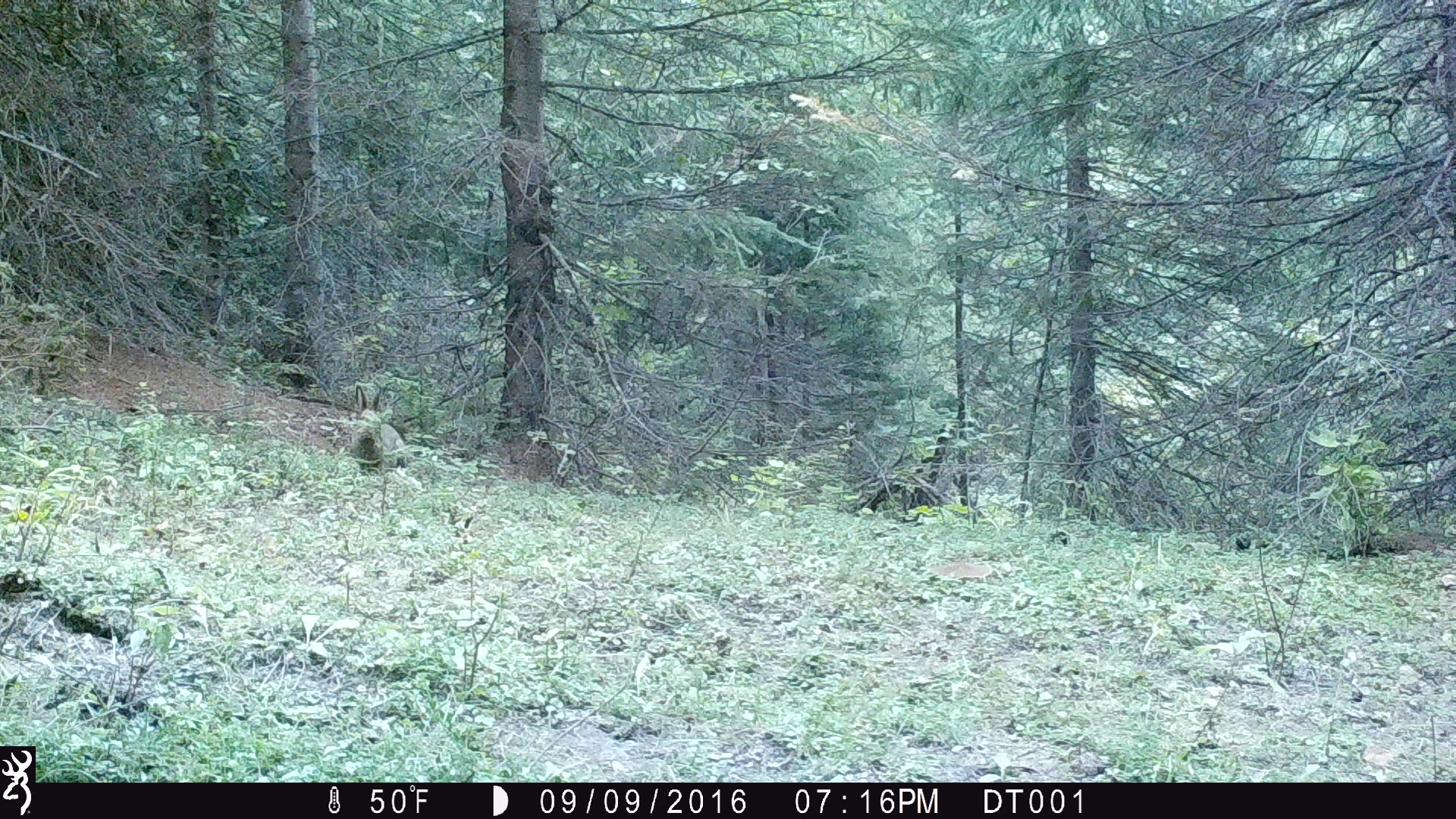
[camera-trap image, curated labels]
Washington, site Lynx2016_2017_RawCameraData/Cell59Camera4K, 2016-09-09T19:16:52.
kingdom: Animalia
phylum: Chordata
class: Mammalia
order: Lagomorpha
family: Leporidae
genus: Lepus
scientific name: Lepus americanus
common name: snowshoe hare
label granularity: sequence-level